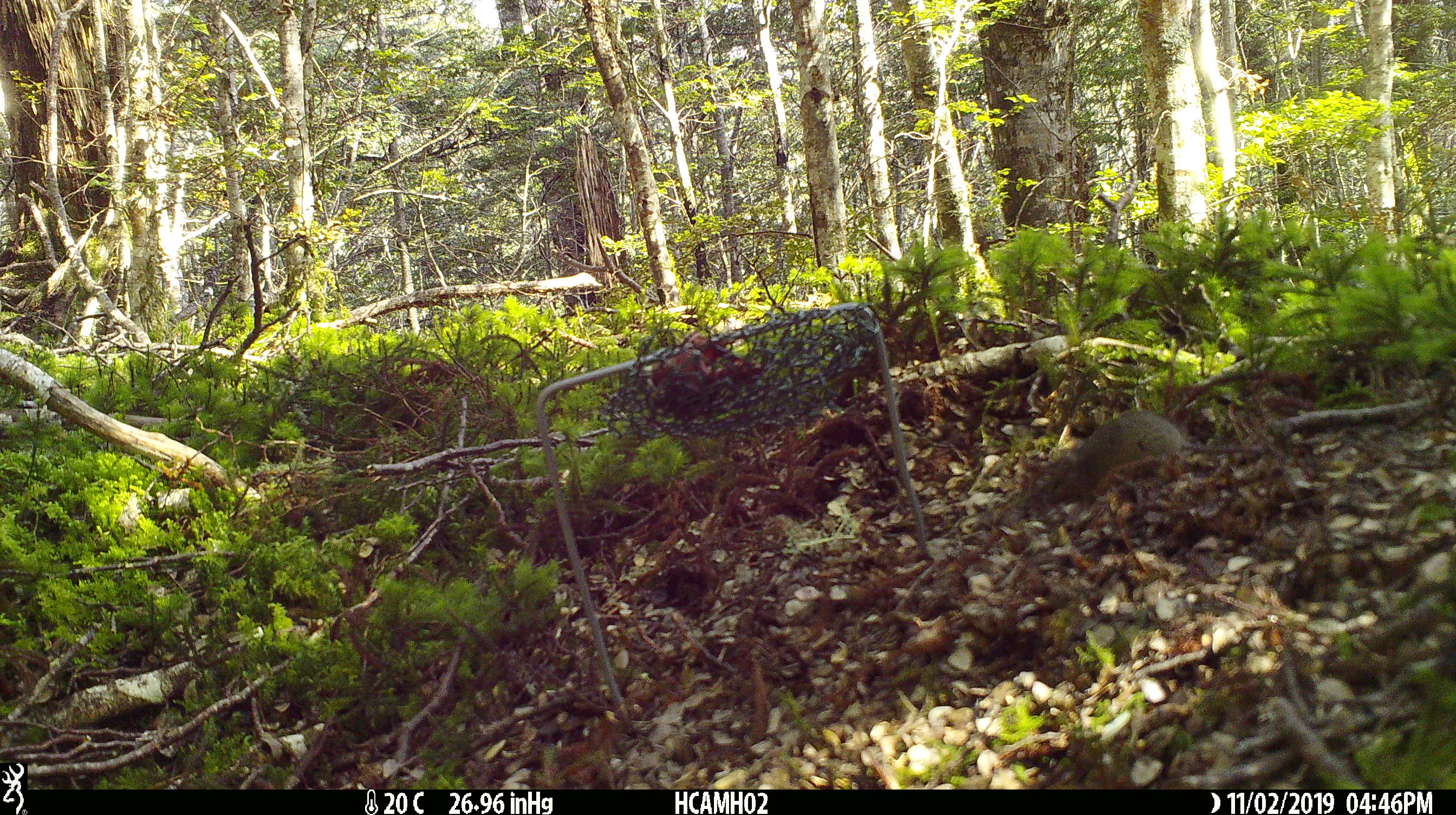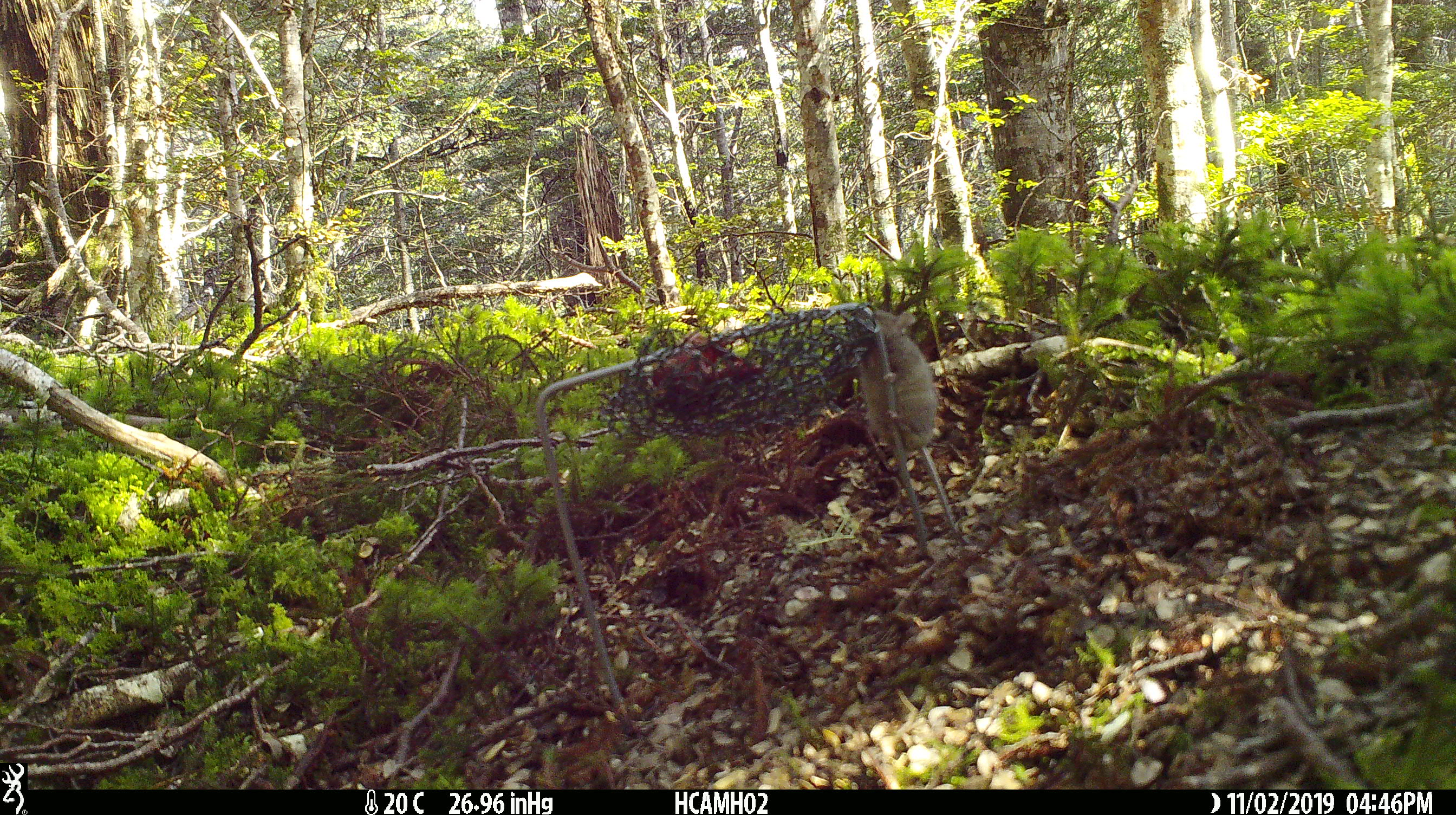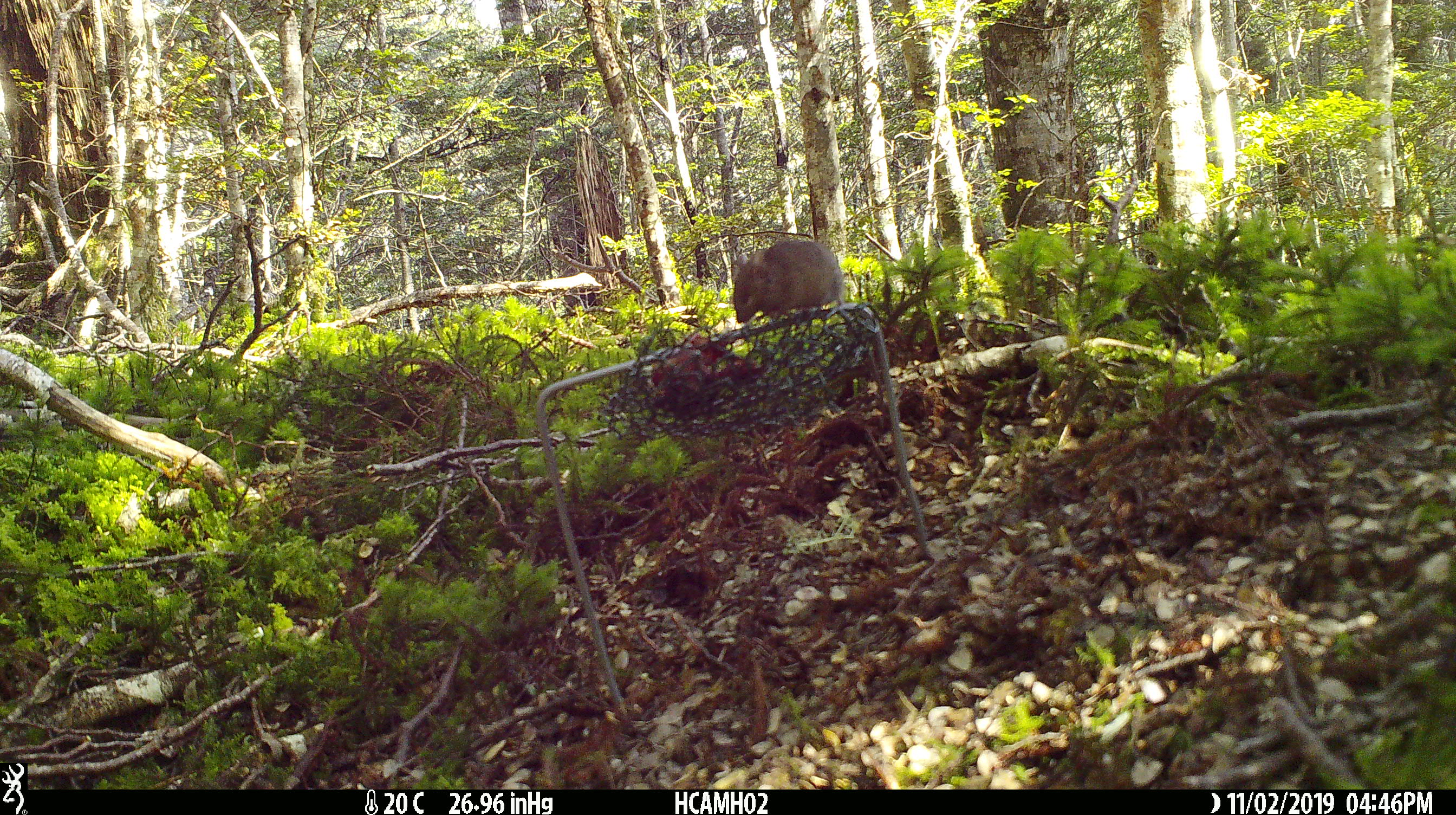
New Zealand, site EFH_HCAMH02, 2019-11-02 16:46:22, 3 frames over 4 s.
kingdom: Animalia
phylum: Chordata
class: Mammalia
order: Rodentia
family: Muridae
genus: Mus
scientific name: Mus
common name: mouse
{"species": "mouse (Mus)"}